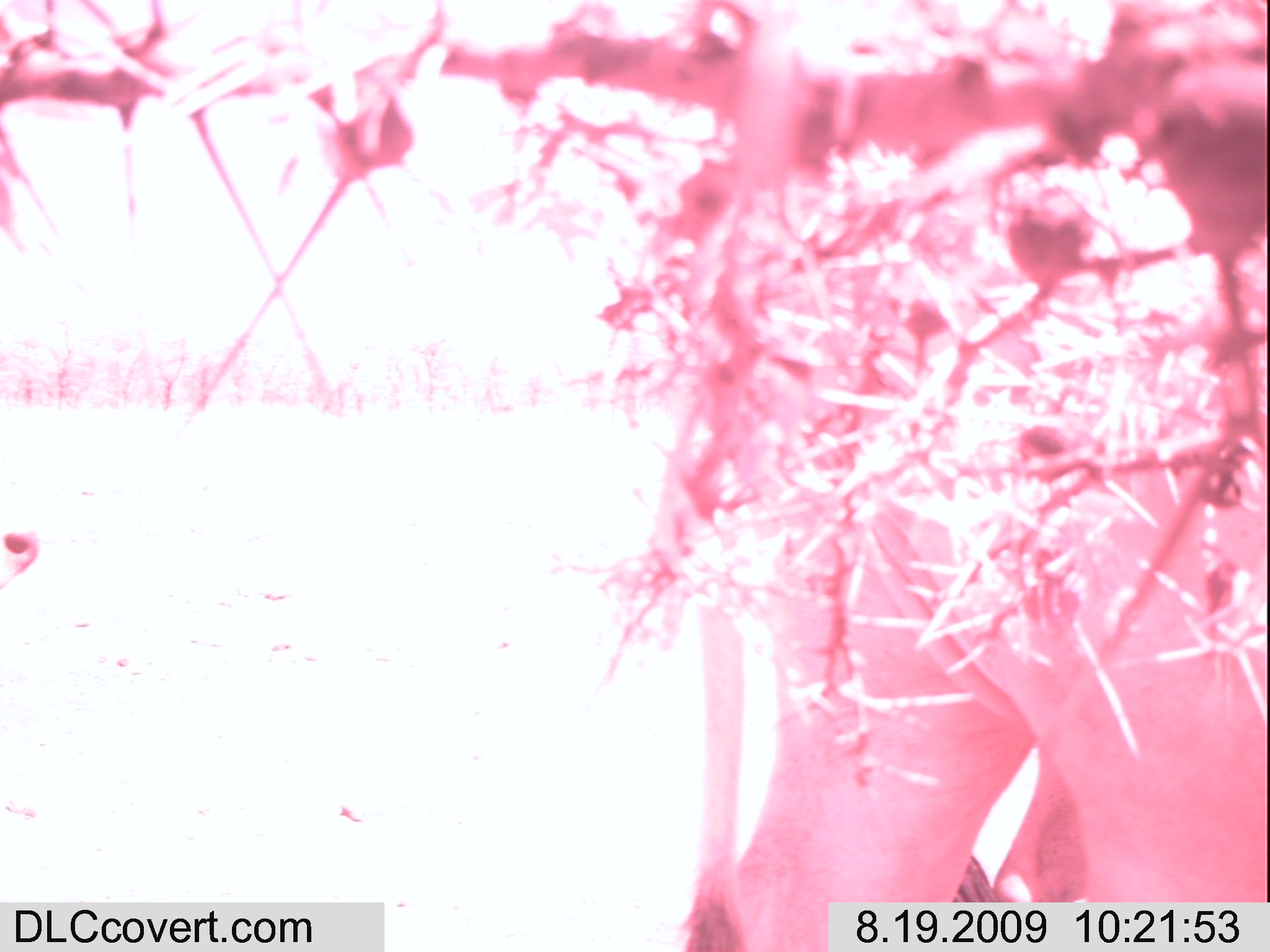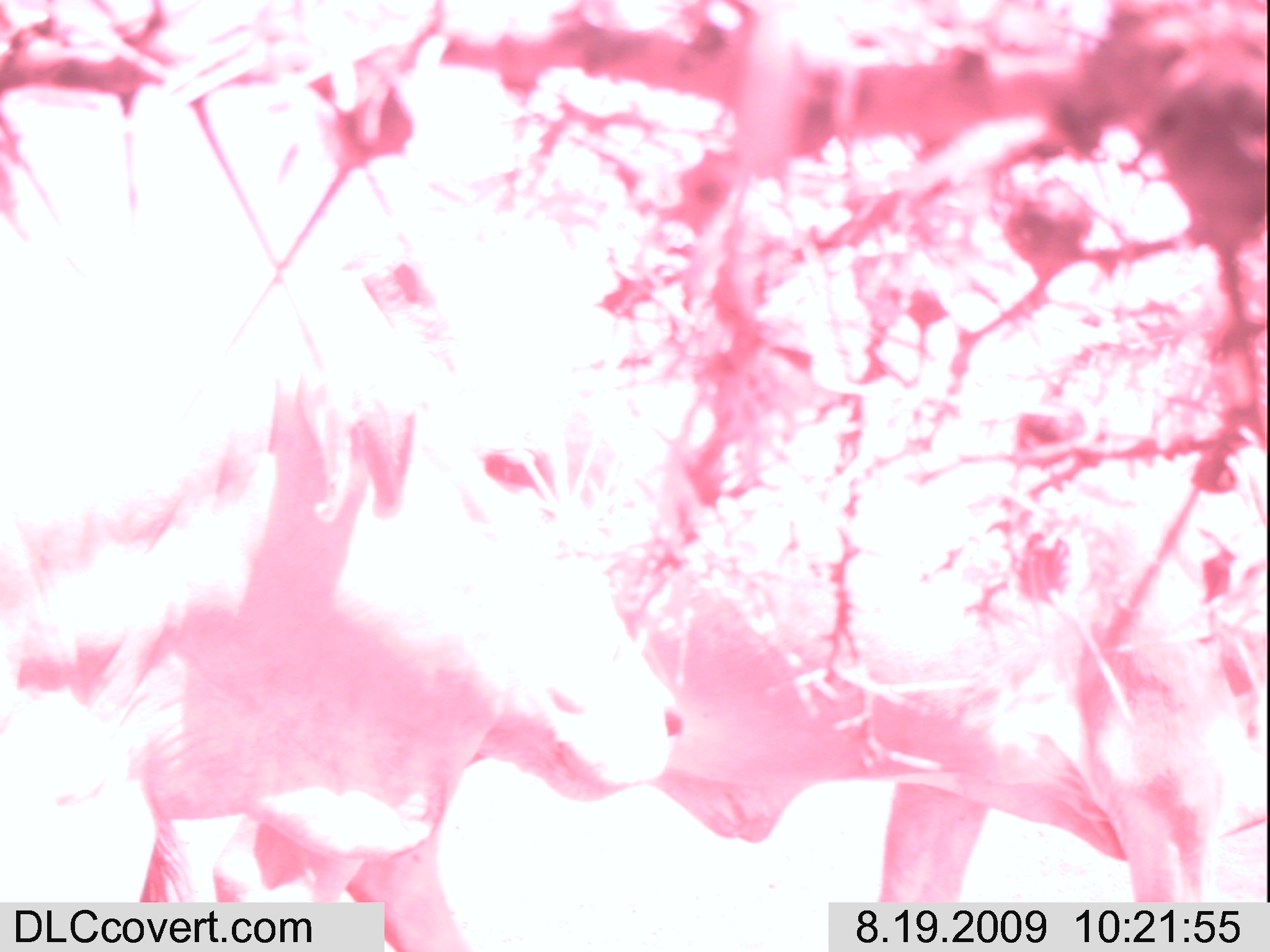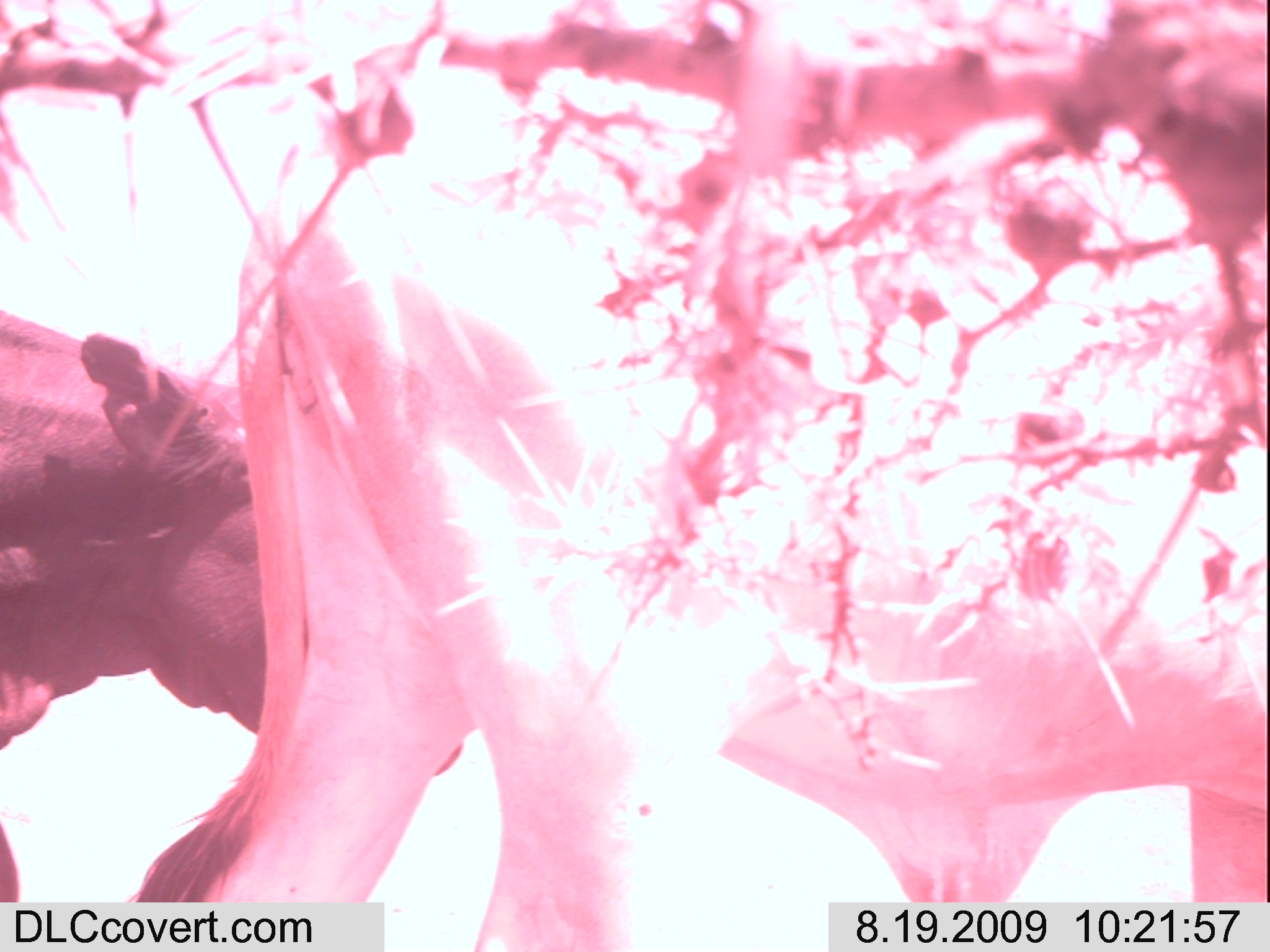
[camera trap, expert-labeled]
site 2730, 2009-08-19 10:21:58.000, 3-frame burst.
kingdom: Animalia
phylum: Chordata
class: Mammalia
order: Artiodactyla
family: Bovidae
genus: Bos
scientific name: Bos taurus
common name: domestic cattle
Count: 1.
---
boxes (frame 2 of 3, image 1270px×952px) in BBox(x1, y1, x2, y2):
bos taurus: BBox(0, 219, 692, 952); BBox(620, 196, 1270, 952)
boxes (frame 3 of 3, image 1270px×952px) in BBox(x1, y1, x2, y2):
bos taurus: BBox(126, 75, 1270, 952); BBox(0, 295, 462, 902)